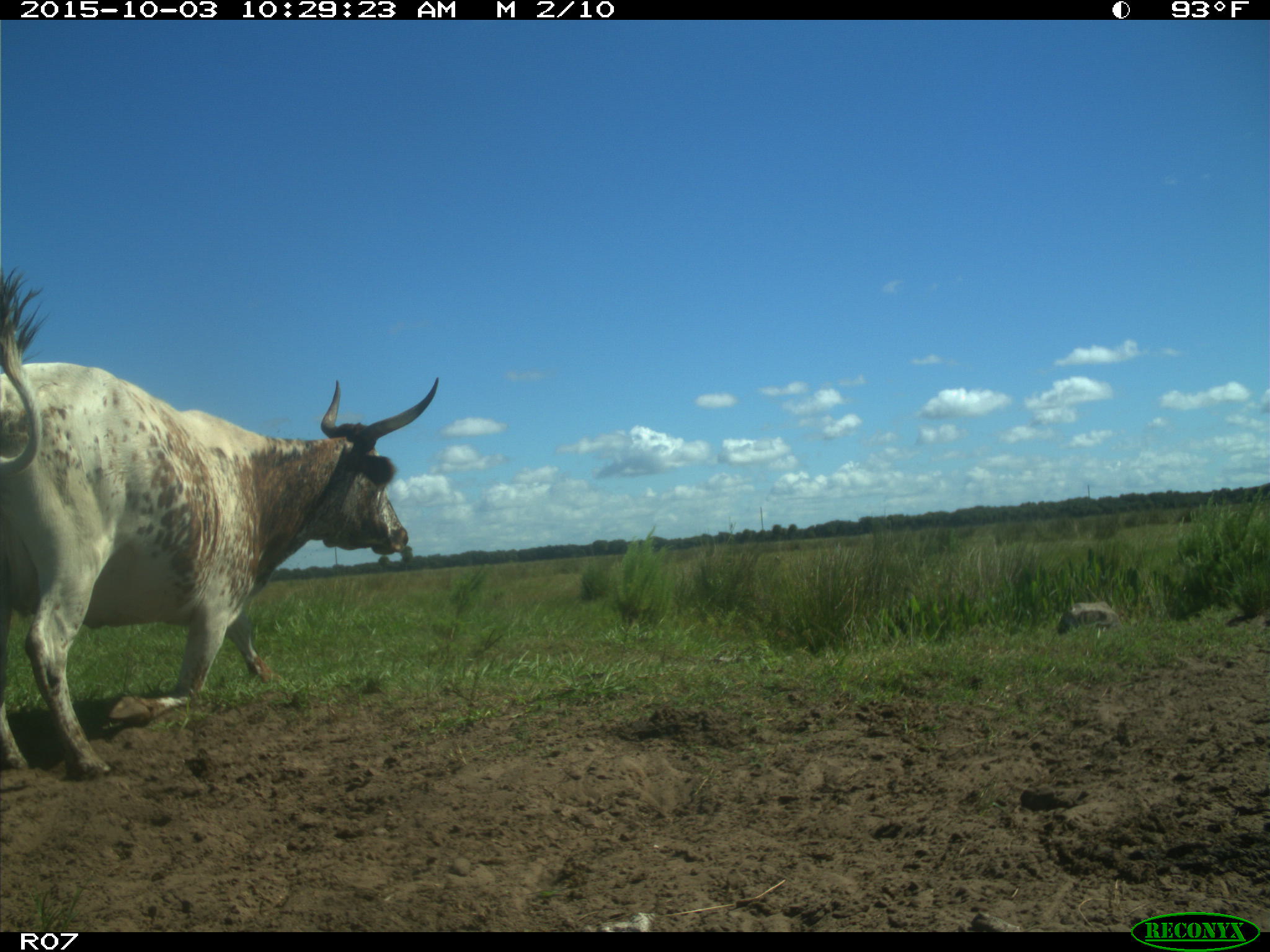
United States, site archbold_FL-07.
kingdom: Animalia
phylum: Chordata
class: Mammalia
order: Artiodactyla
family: Bovidae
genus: Bos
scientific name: Bos taurus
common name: domestic cow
Bos taurus (domestic cow).